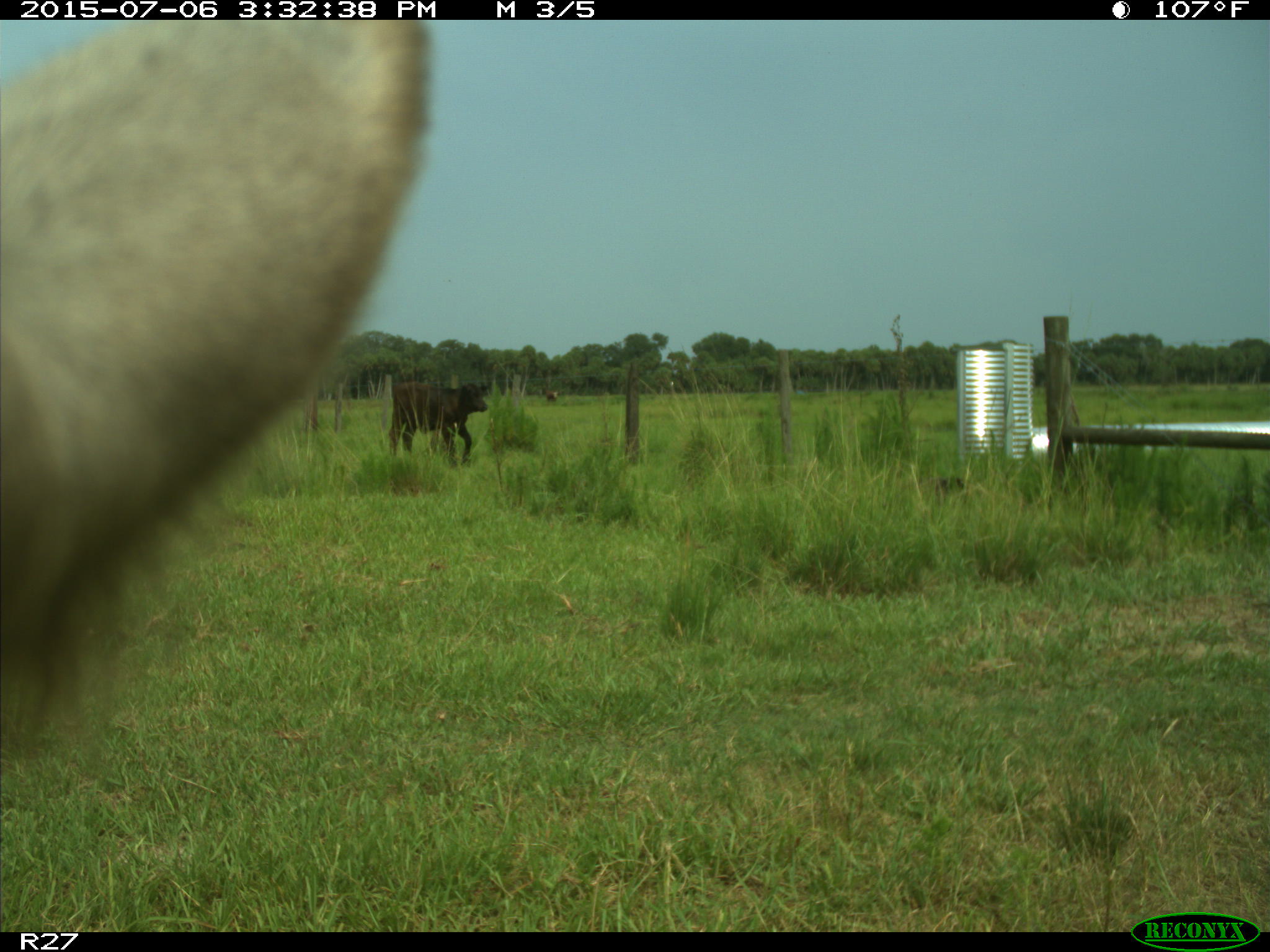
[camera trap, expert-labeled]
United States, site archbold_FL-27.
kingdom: Animalia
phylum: Chordata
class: Mammalia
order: Artiodactyla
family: Bovidae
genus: Bos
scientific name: Bos taurus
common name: domestic cow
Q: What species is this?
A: Bos taurus (domestic cow).